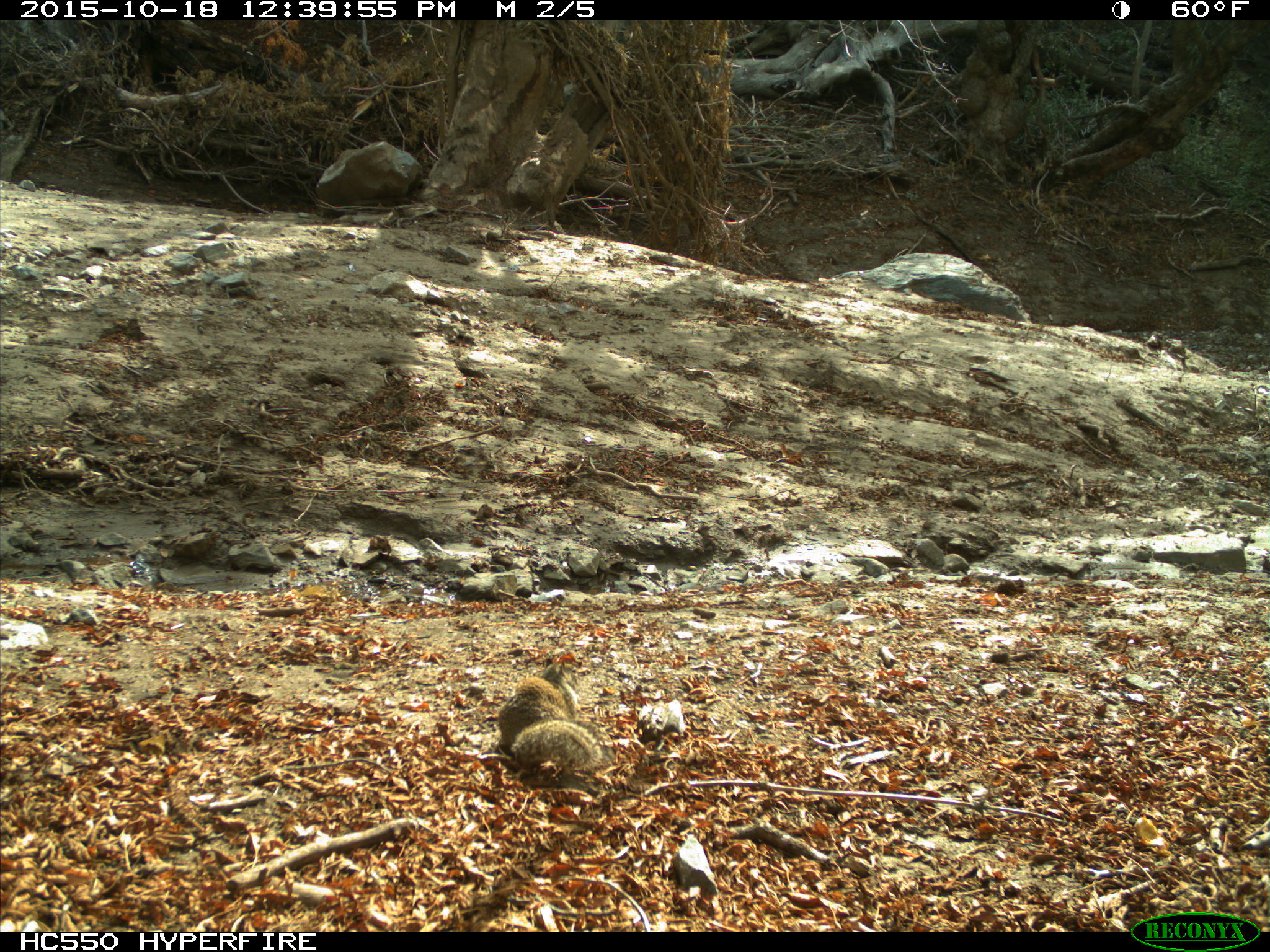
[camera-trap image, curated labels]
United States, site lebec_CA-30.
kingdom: Animalia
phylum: Chordata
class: Mammalia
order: Rodentia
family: Sciuridae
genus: Otospermophilus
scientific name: Otospermophilus beecheyi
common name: california ground squirrel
Otospermophilus beecheyi (california ground squirrel).